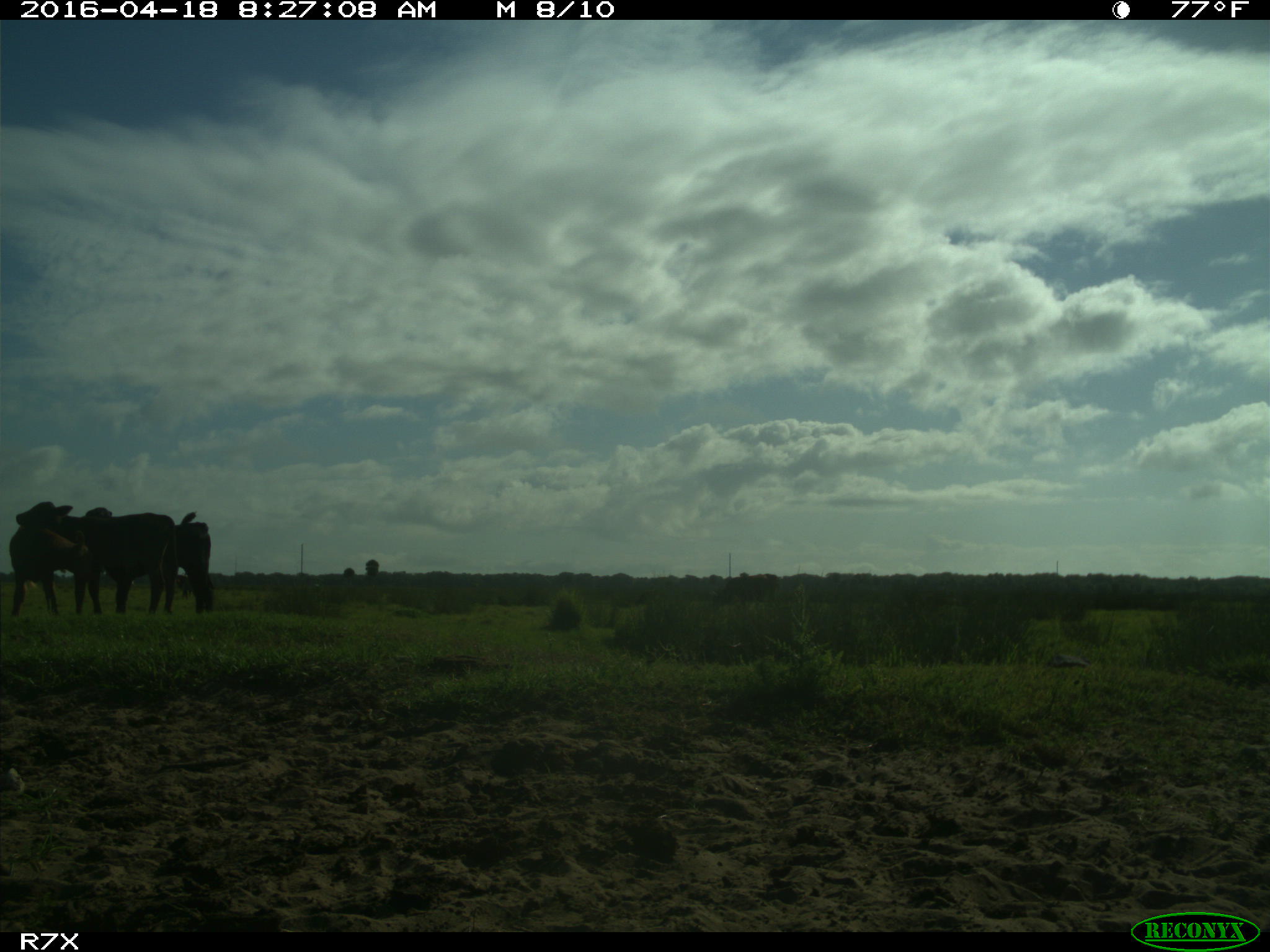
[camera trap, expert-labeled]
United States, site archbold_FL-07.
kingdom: Animalia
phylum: Chordata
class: Mammalia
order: Artiodactyla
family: Bovidae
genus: Bos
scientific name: Bos taurus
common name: domestic cow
Bos taurus (domestic cow).